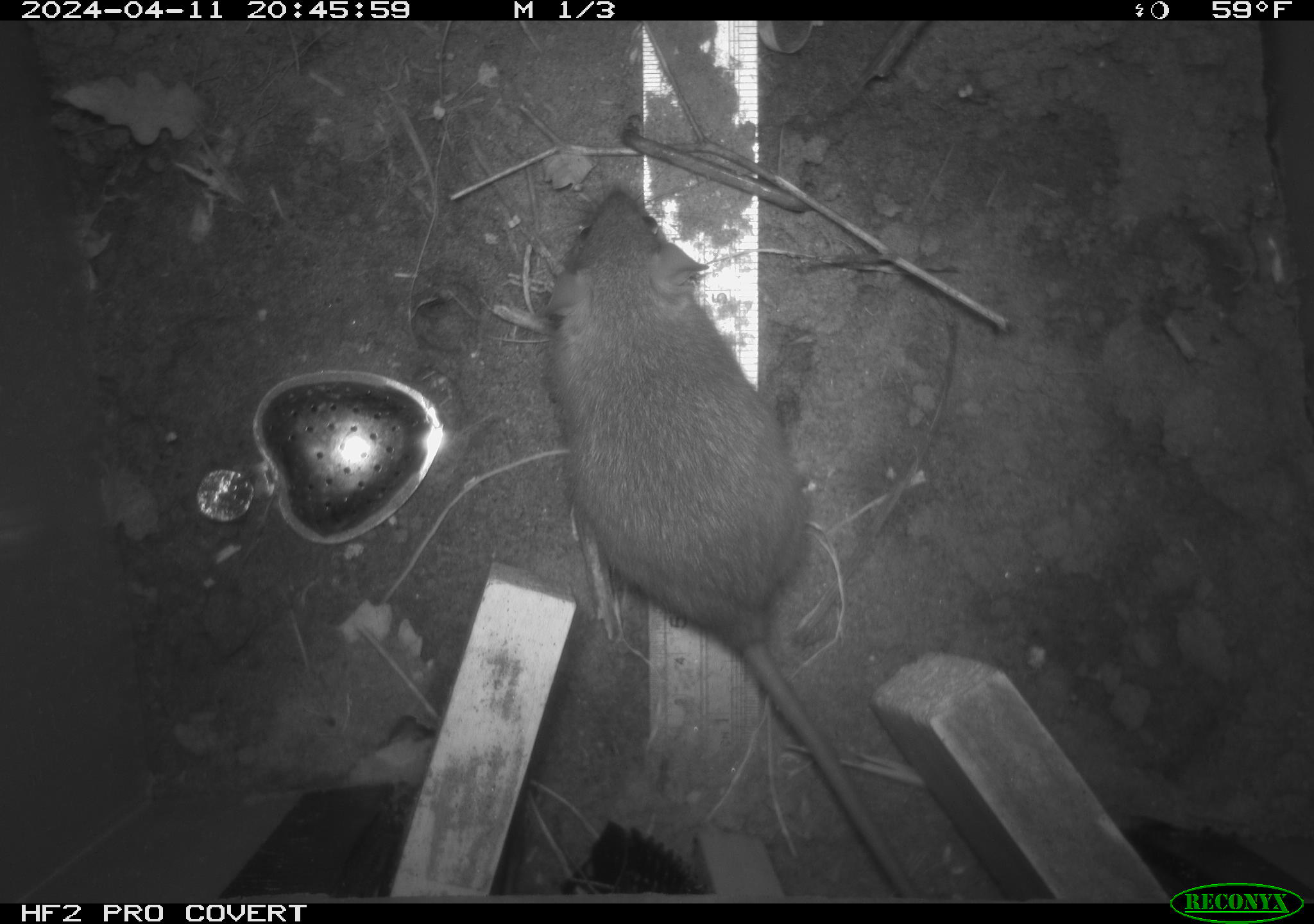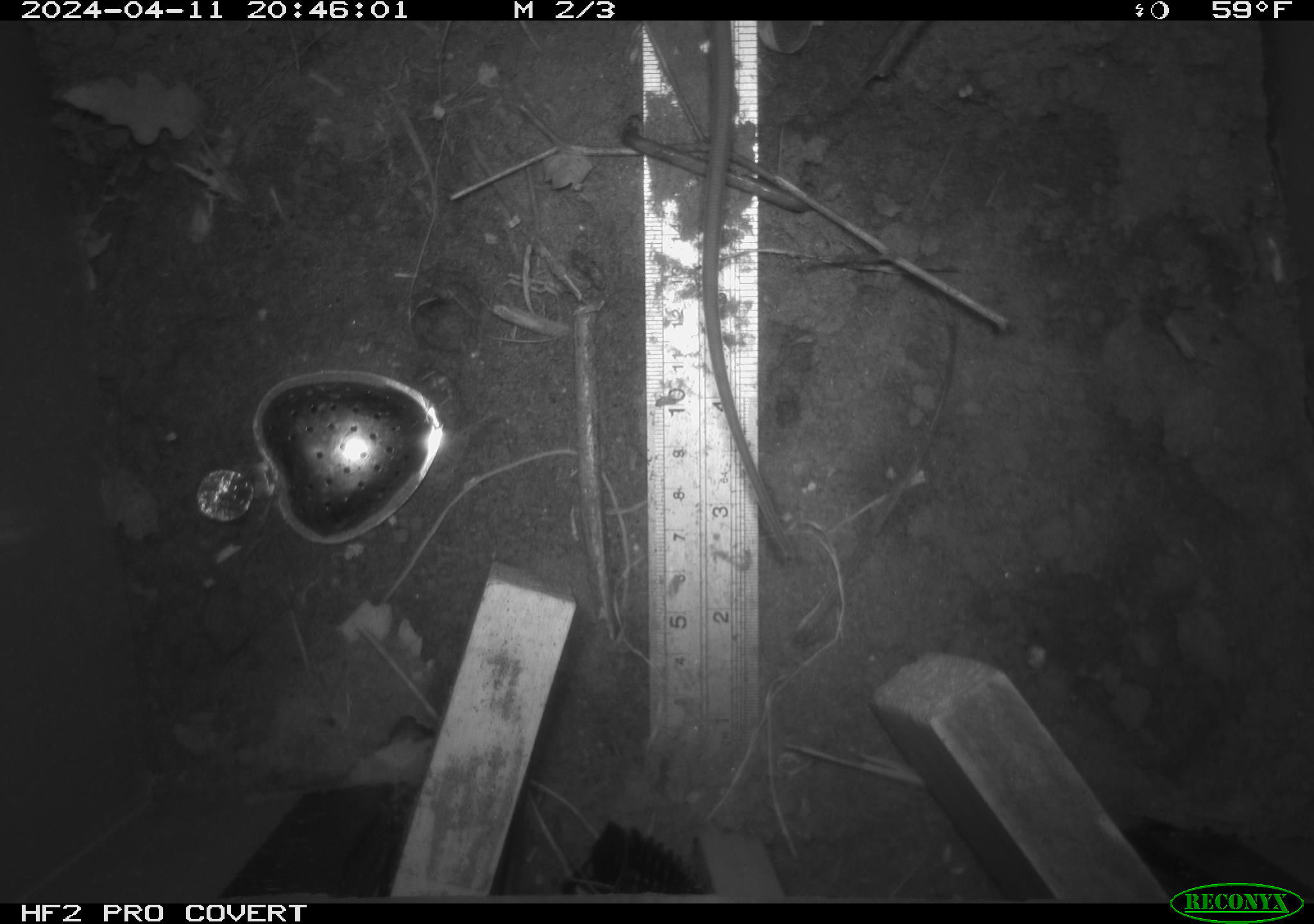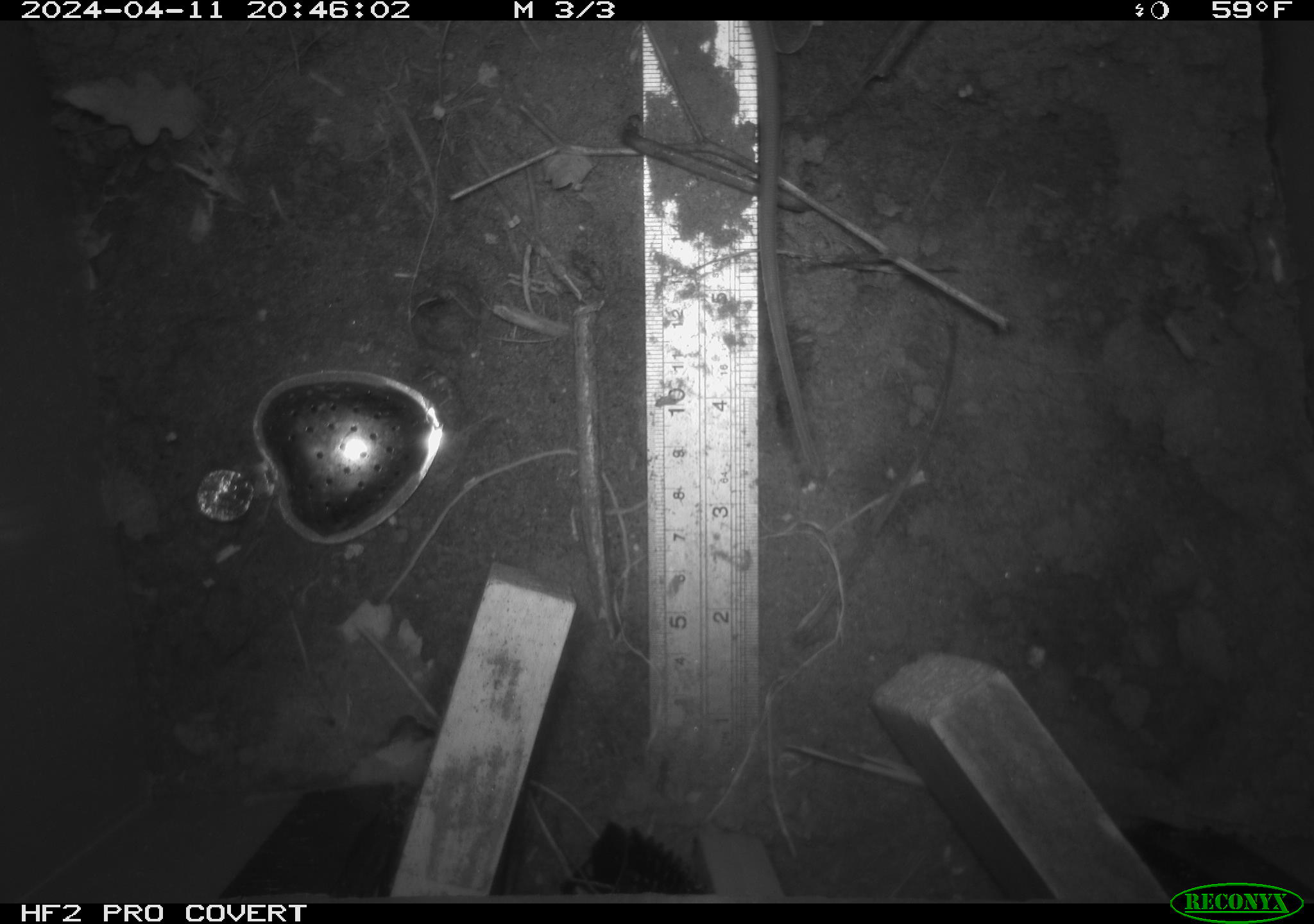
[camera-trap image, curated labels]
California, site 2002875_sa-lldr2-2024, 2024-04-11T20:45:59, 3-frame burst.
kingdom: Animalia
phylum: Chordata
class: Mammalia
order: Rodentia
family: Muridae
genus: Rattus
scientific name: Rattus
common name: rat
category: rattus species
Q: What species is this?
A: Rattus species (rat) (Rattus).